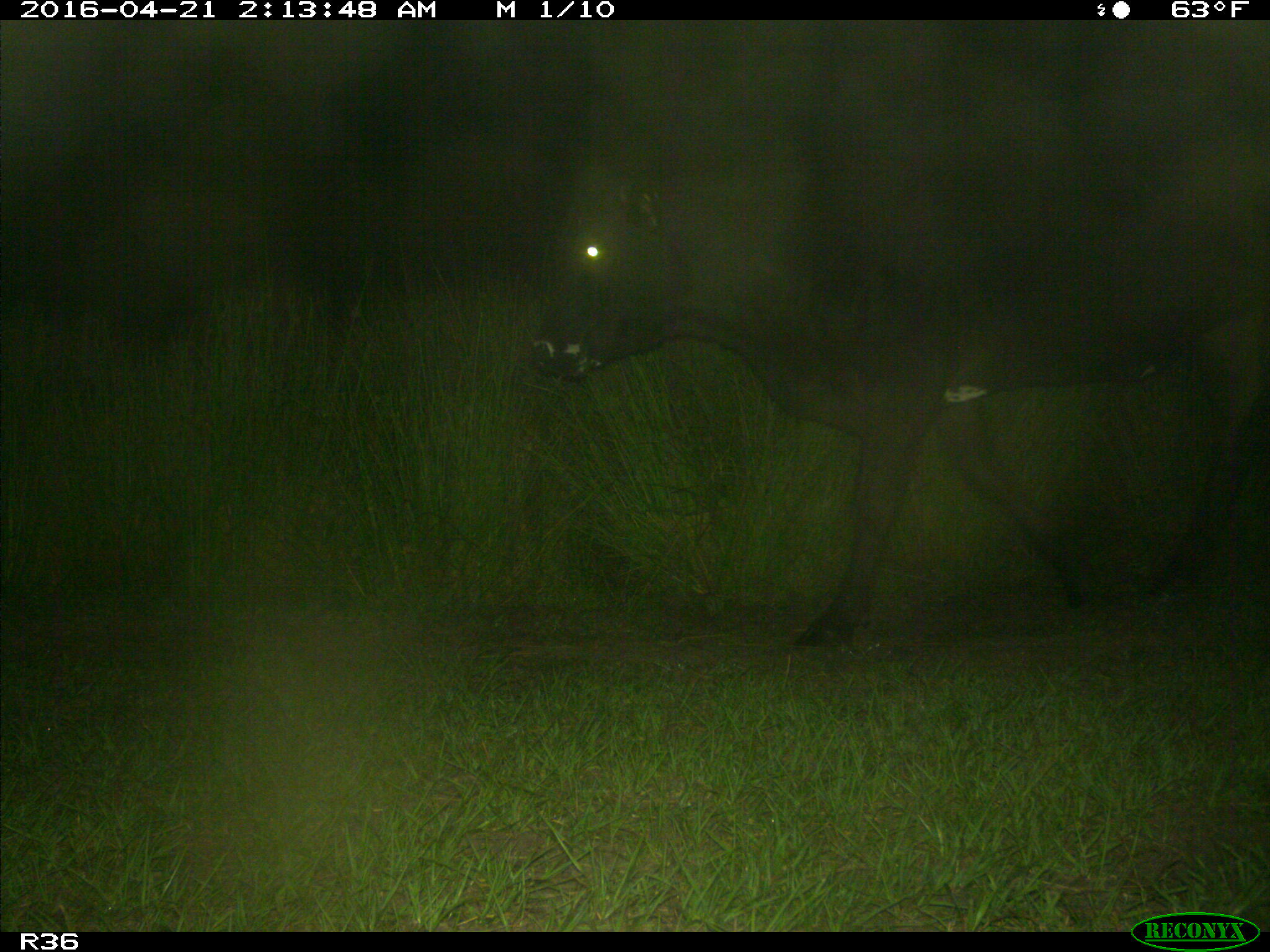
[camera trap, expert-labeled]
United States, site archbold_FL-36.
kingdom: Animalia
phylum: Chordata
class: Mammalia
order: Artiodactyla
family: Bovidae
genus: Bos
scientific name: Bos taurus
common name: domestic cow